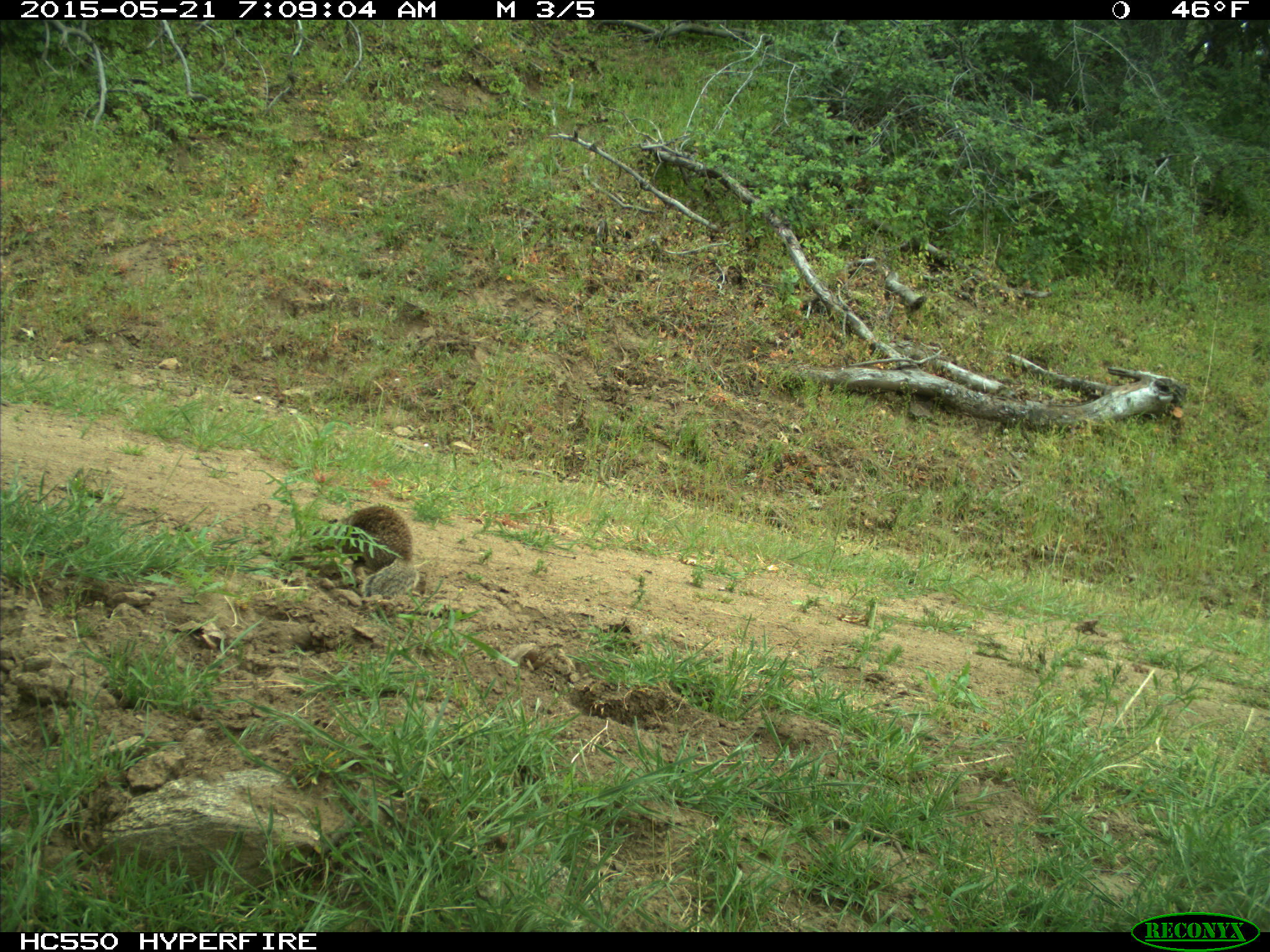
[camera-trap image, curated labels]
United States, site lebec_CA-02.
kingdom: Animalia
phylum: Chordata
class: Mammalia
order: Rodentia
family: Sciuridae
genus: Otospermophilus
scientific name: Otospermophilus beecheyi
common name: california ground squirrel